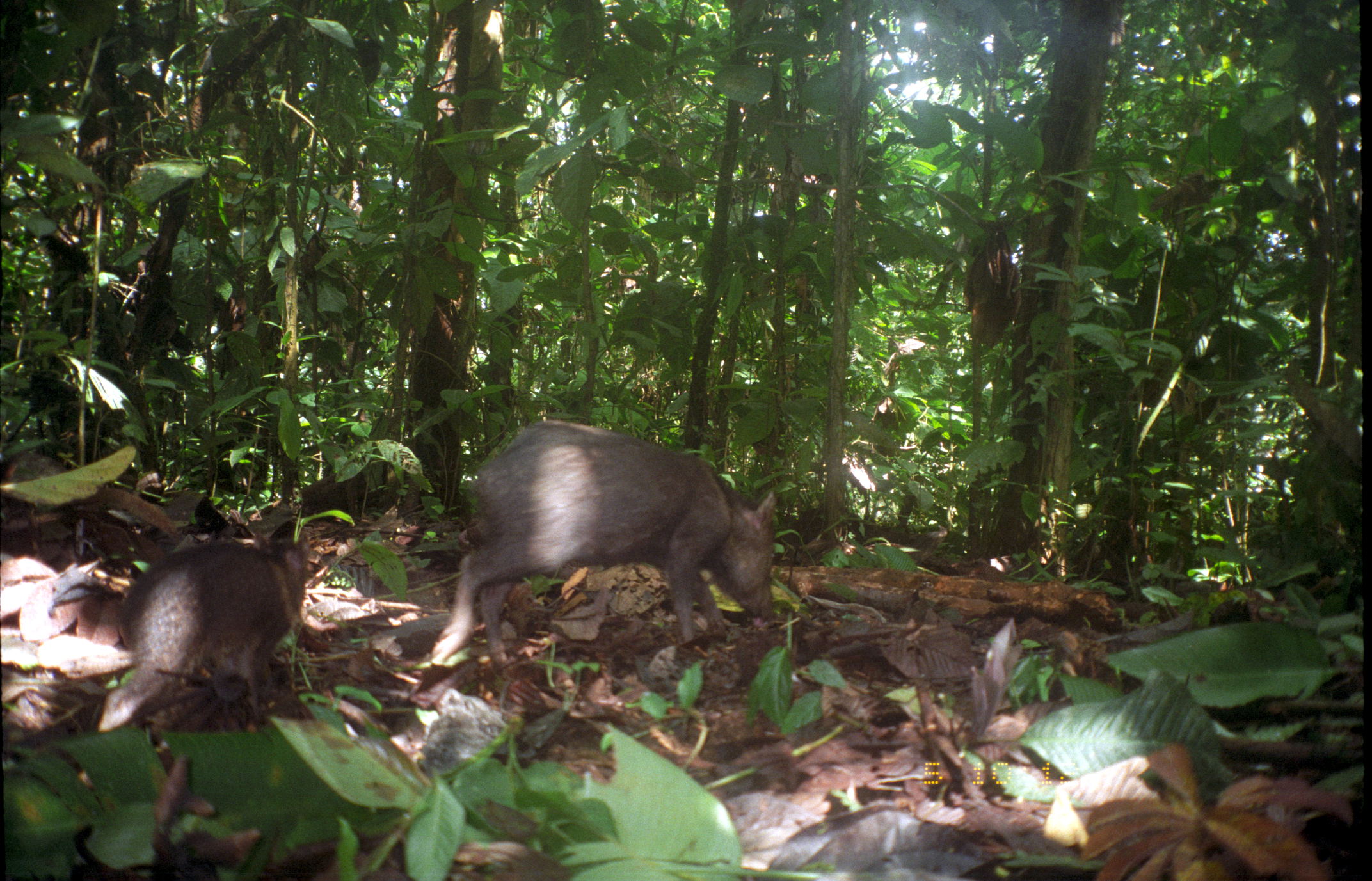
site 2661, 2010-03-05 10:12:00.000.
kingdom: Animalia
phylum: Chordata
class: Mammalia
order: Artiodactyla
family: Tayassuidae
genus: Pecari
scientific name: Pecari tajacu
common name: collared peccary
Pecari tajacu (collared peccary).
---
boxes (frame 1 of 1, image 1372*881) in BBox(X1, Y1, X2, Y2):
pecari tajacu: BBox(422, 415, 778, 687); BBox(95, 518, 312, 736)